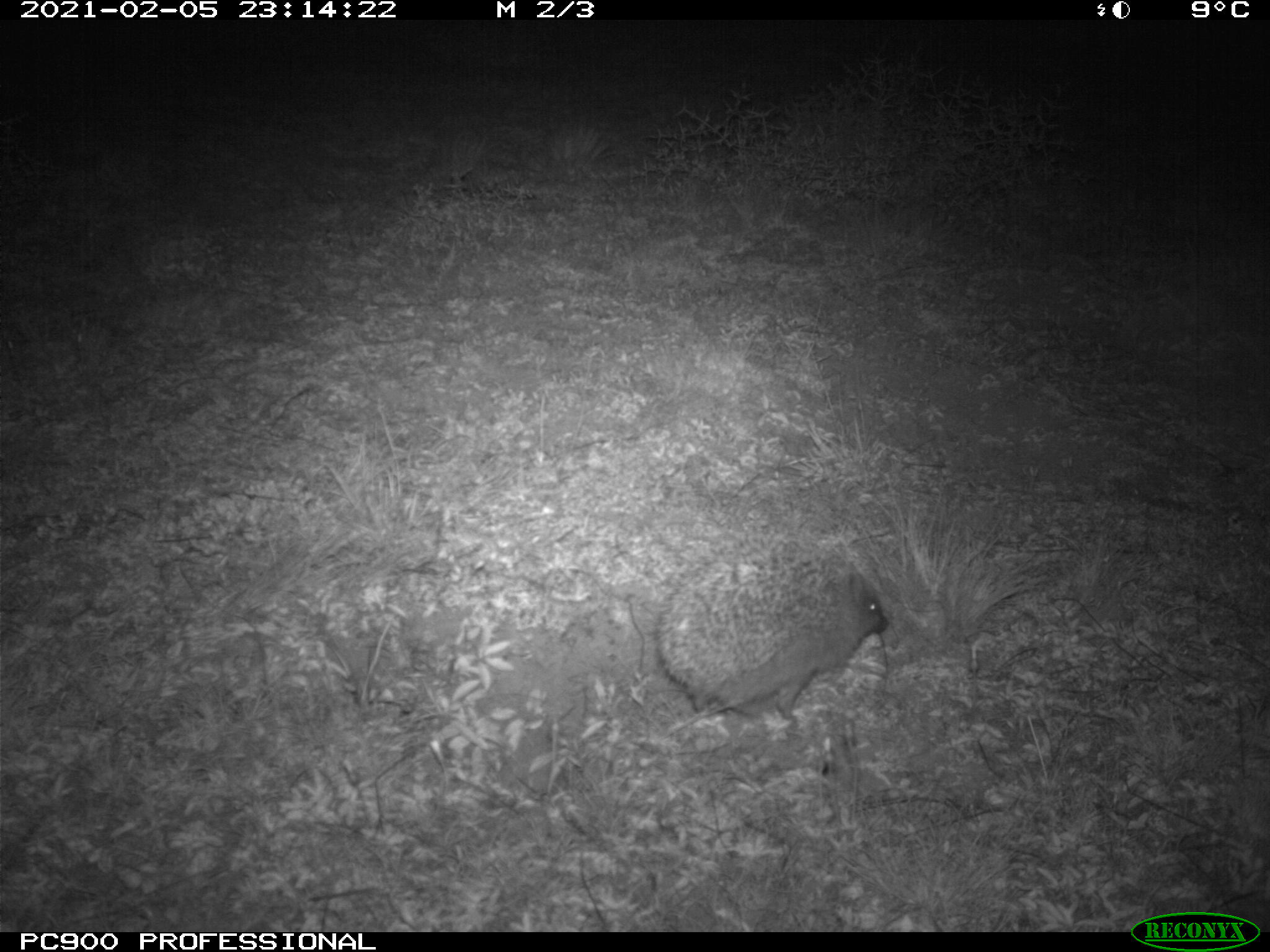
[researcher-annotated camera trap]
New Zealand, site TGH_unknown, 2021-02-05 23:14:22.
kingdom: Animalia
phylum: Chordata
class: Mammalia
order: Eulipotyphla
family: Erinaceidae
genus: Erinaceus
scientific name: Erinaceus europaeus europaeus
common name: european hedgehog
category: hedgehog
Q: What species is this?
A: Hedgehog (european hedgehog) (Erinaceus europaeus europaeus).